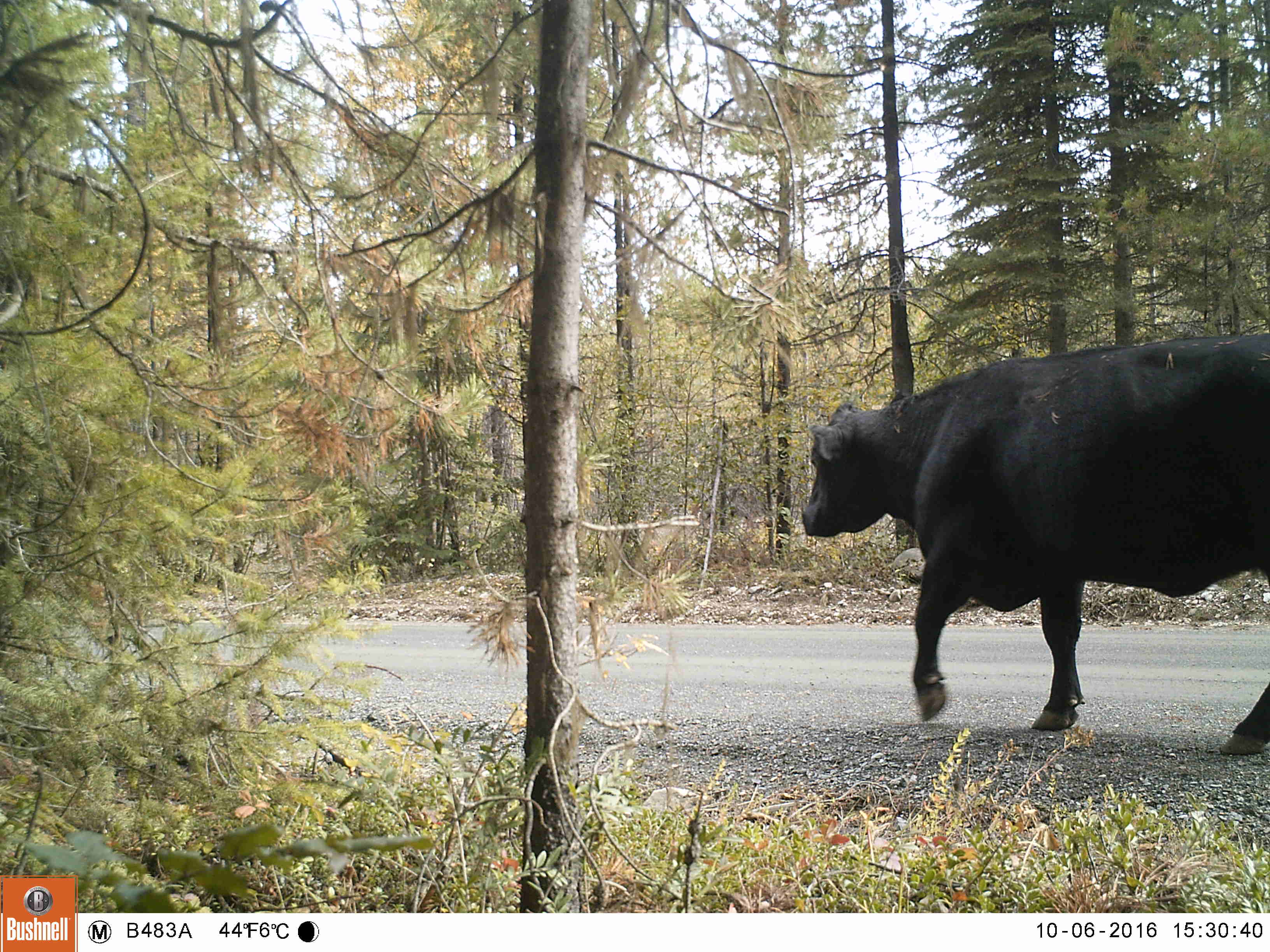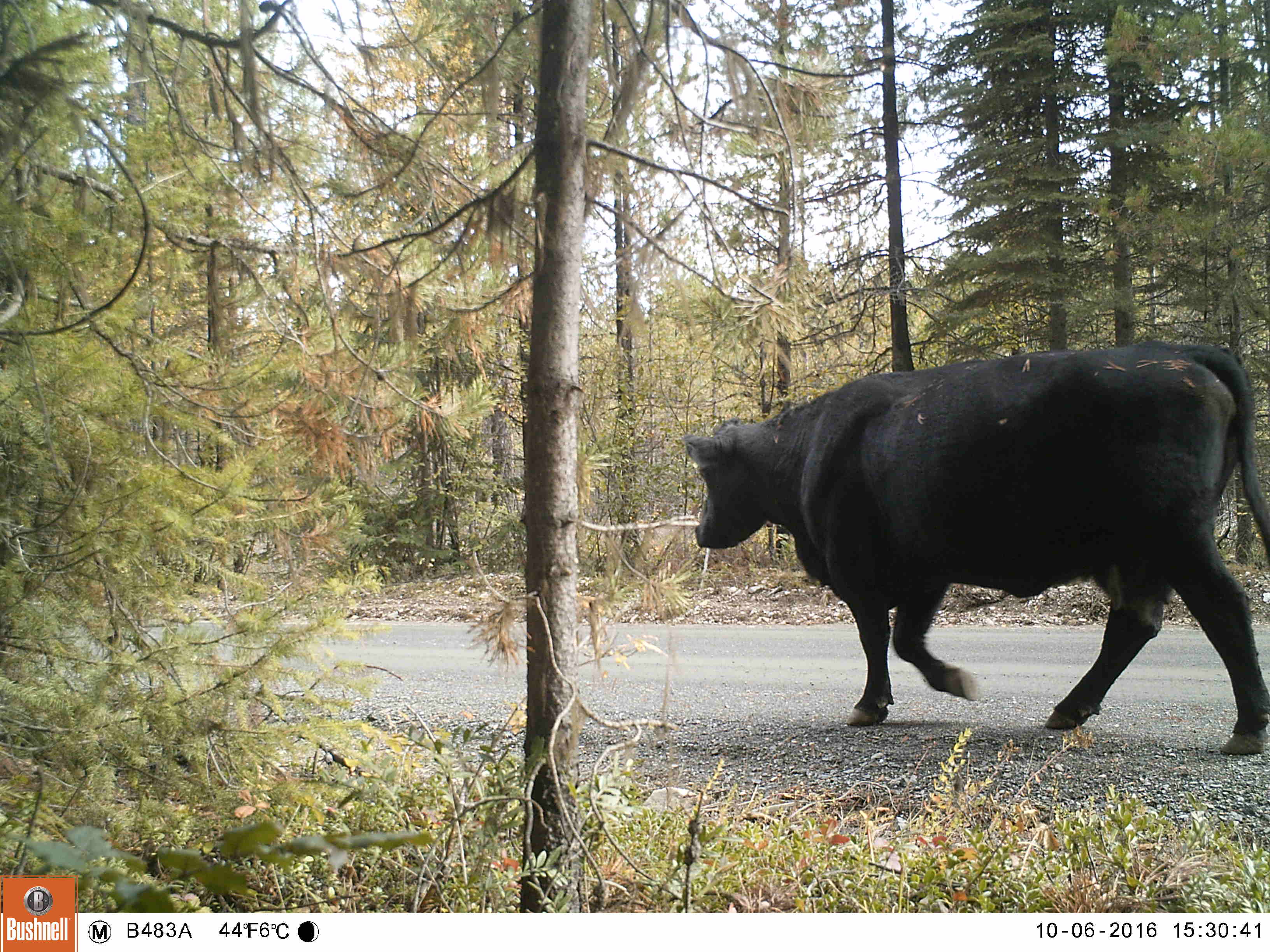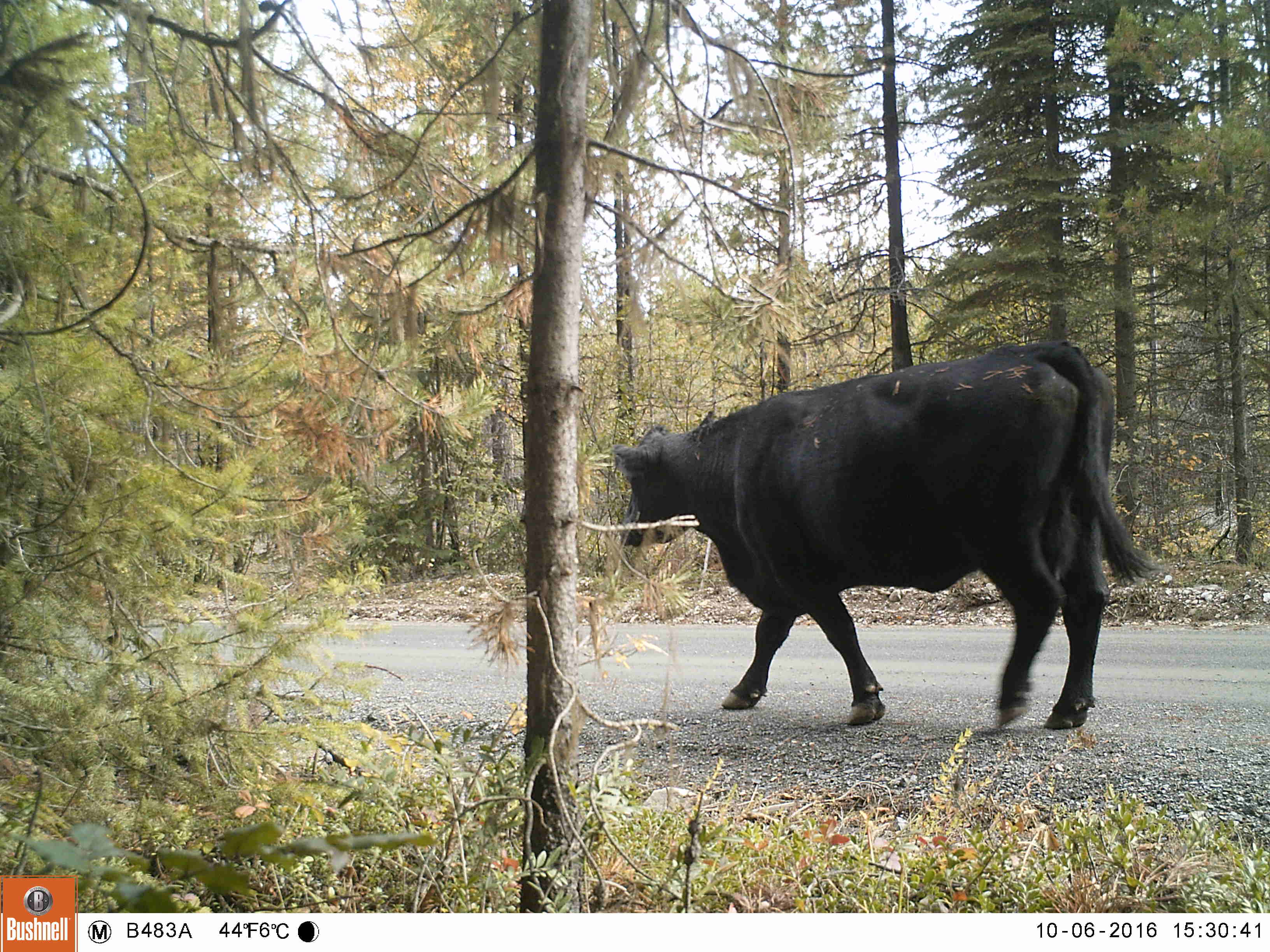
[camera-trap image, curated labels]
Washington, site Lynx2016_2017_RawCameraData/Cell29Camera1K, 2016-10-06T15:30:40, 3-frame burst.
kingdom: Animalia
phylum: Chordata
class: Mammalia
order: Artiodactyla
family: Bovidae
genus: Bos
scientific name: Bos taurus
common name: domestic cattle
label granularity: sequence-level